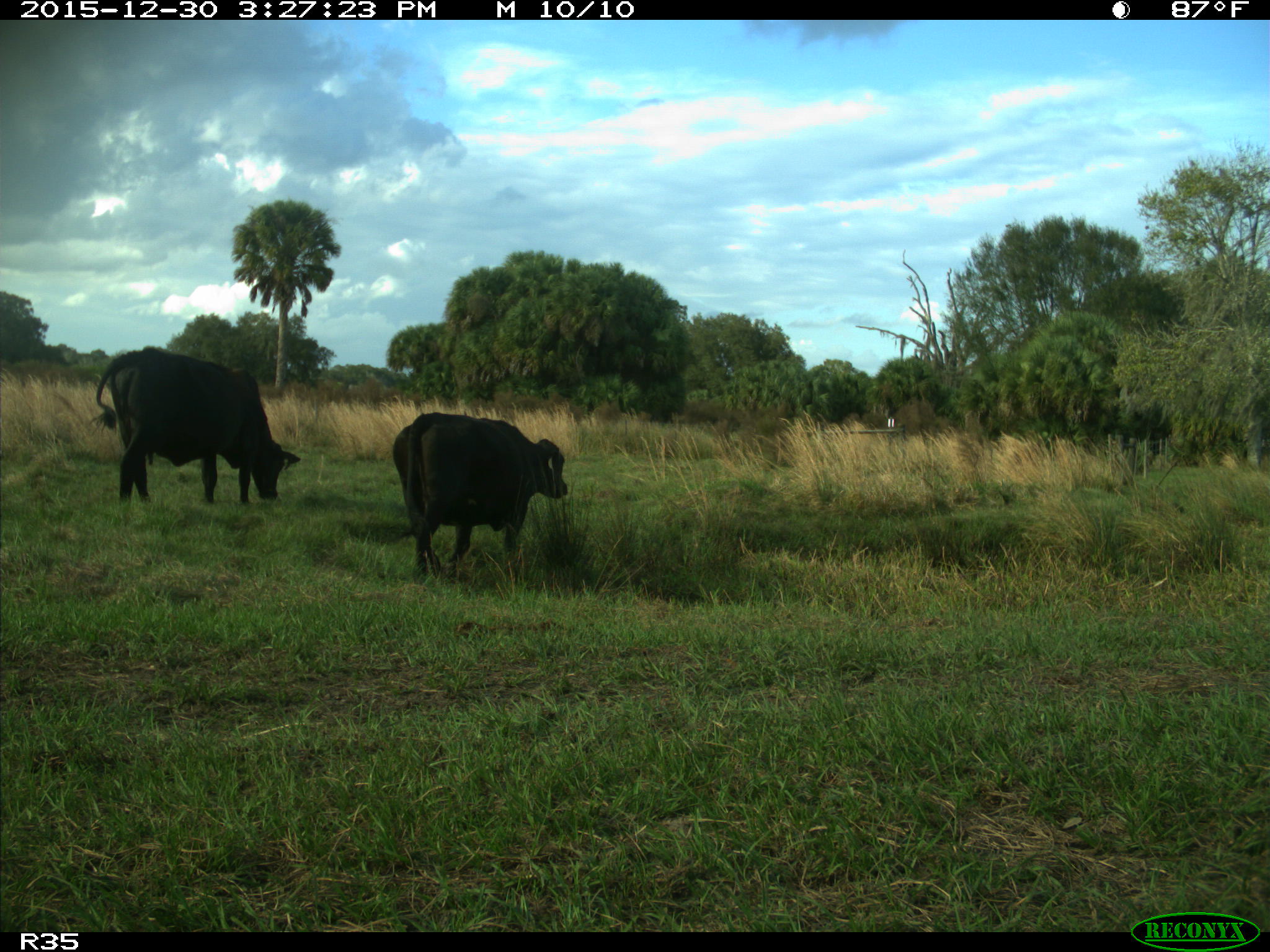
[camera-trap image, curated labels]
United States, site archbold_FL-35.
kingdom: Animalia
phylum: Chordata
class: Mammalia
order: Artiodactyla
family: Bovidae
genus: Bos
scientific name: Bos taurus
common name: domestic cow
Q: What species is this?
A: Bos taurus (domestic cow).